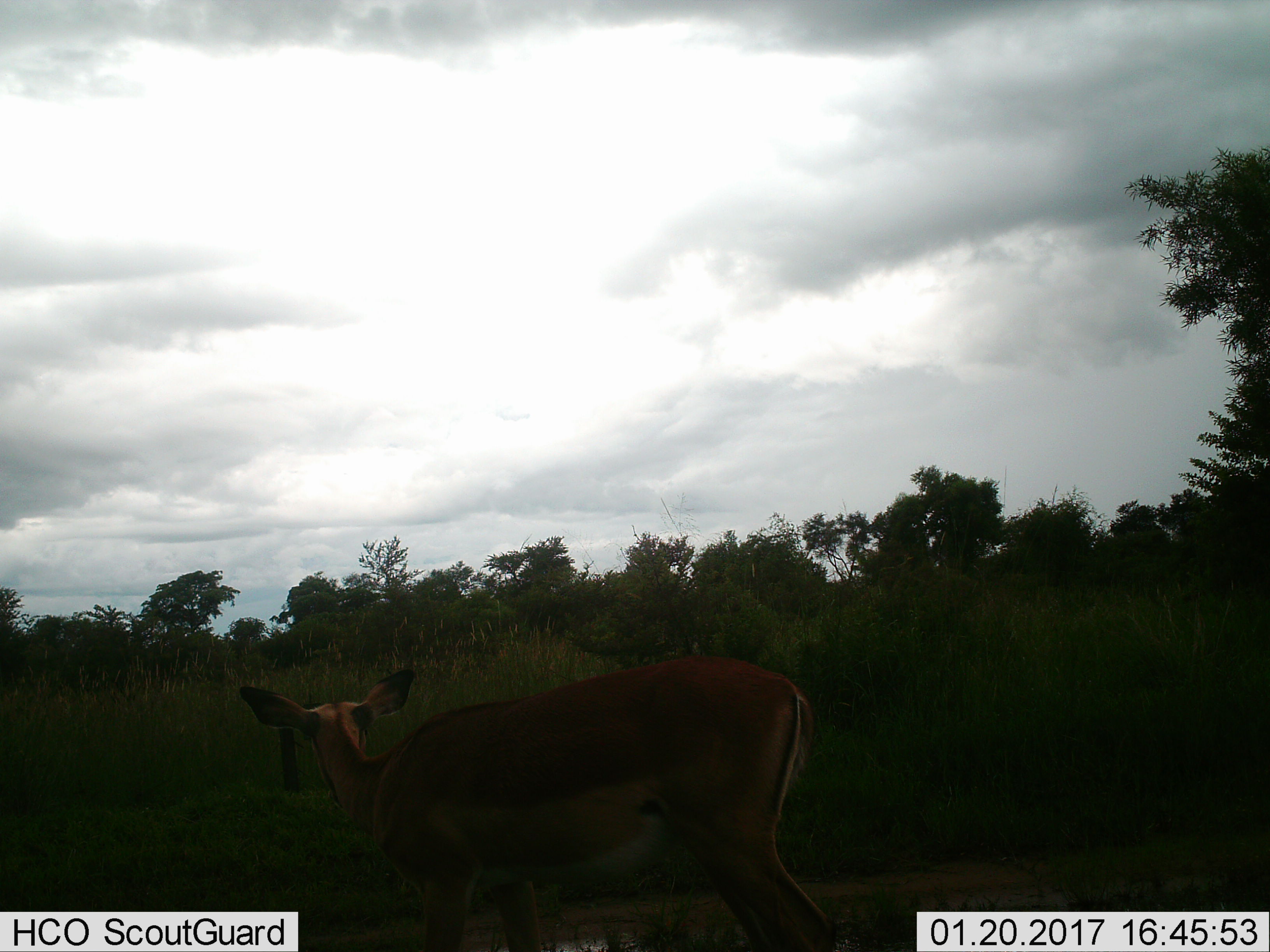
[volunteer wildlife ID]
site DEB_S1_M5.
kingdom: Animalia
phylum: Chordata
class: Mammalia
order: Artiodactyla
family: Bovidae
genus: Aepyceros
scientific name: Aepyceros melampus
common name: impala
Impala (Aepyceros melampus), count 1. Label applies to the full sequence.